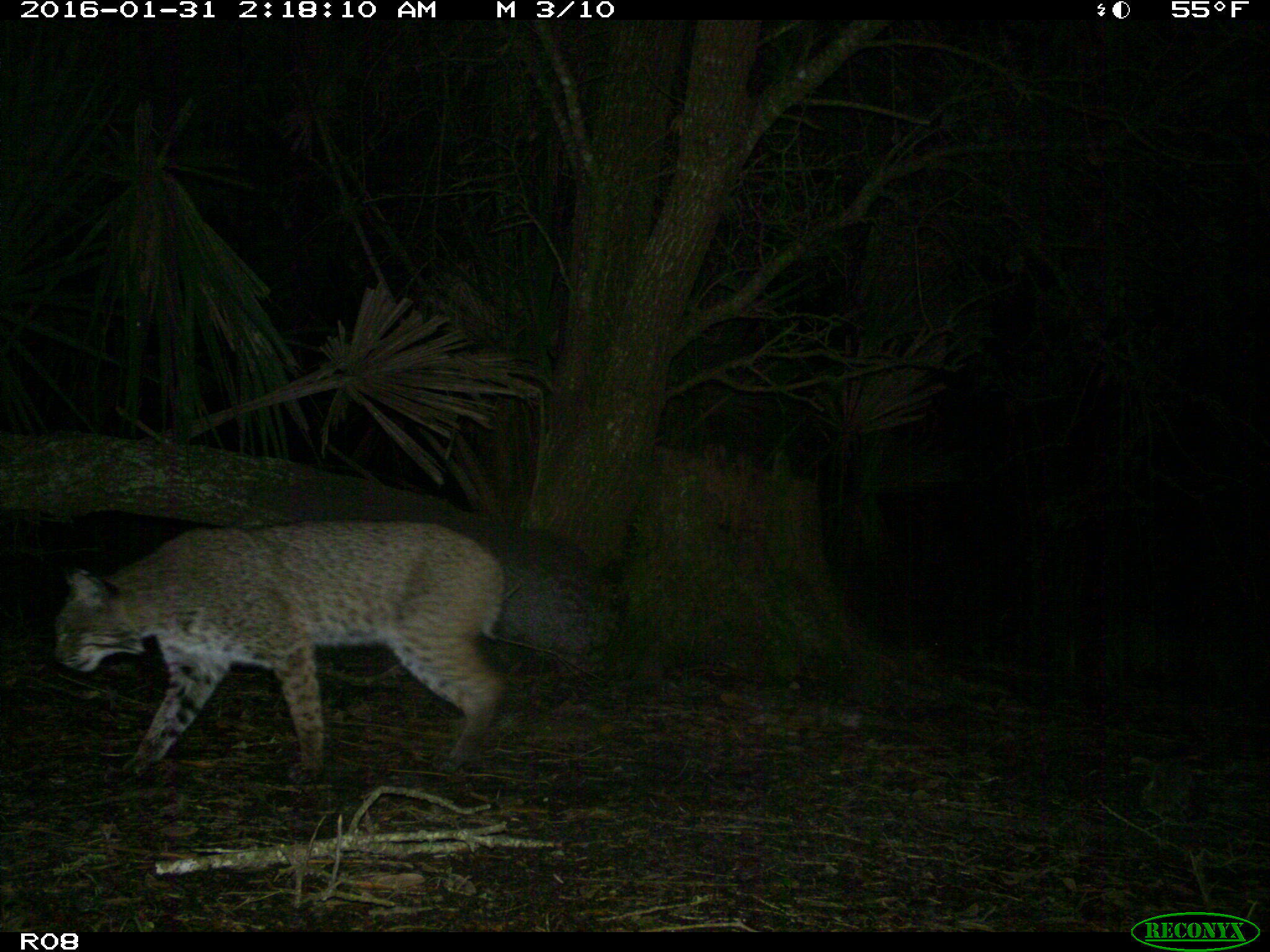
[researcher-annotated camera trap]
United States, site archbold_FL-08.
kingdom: Animalia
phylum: Chordata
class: Mammalia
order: Carnivora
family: Felidae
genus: Lynx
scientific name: Lynx rufus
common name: bobcat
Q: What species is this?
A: Lynx rufus (bobcat).